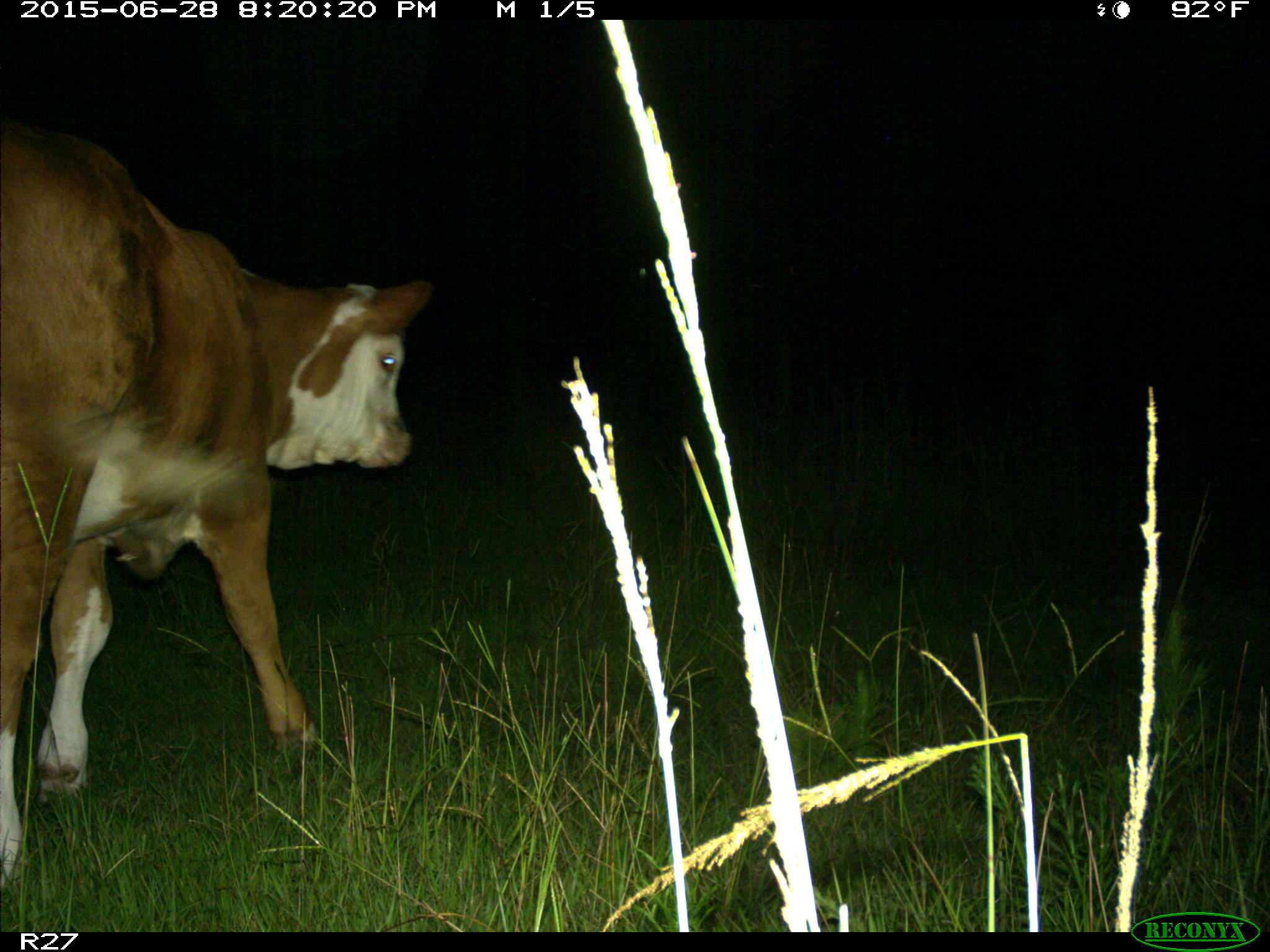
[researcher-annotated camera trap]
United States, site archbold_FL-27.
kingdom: Animalia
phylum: Chordata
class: Mammalia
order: Artiodactyla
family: Bovidae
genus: Bos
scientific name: Bos taurus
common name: domestic cow